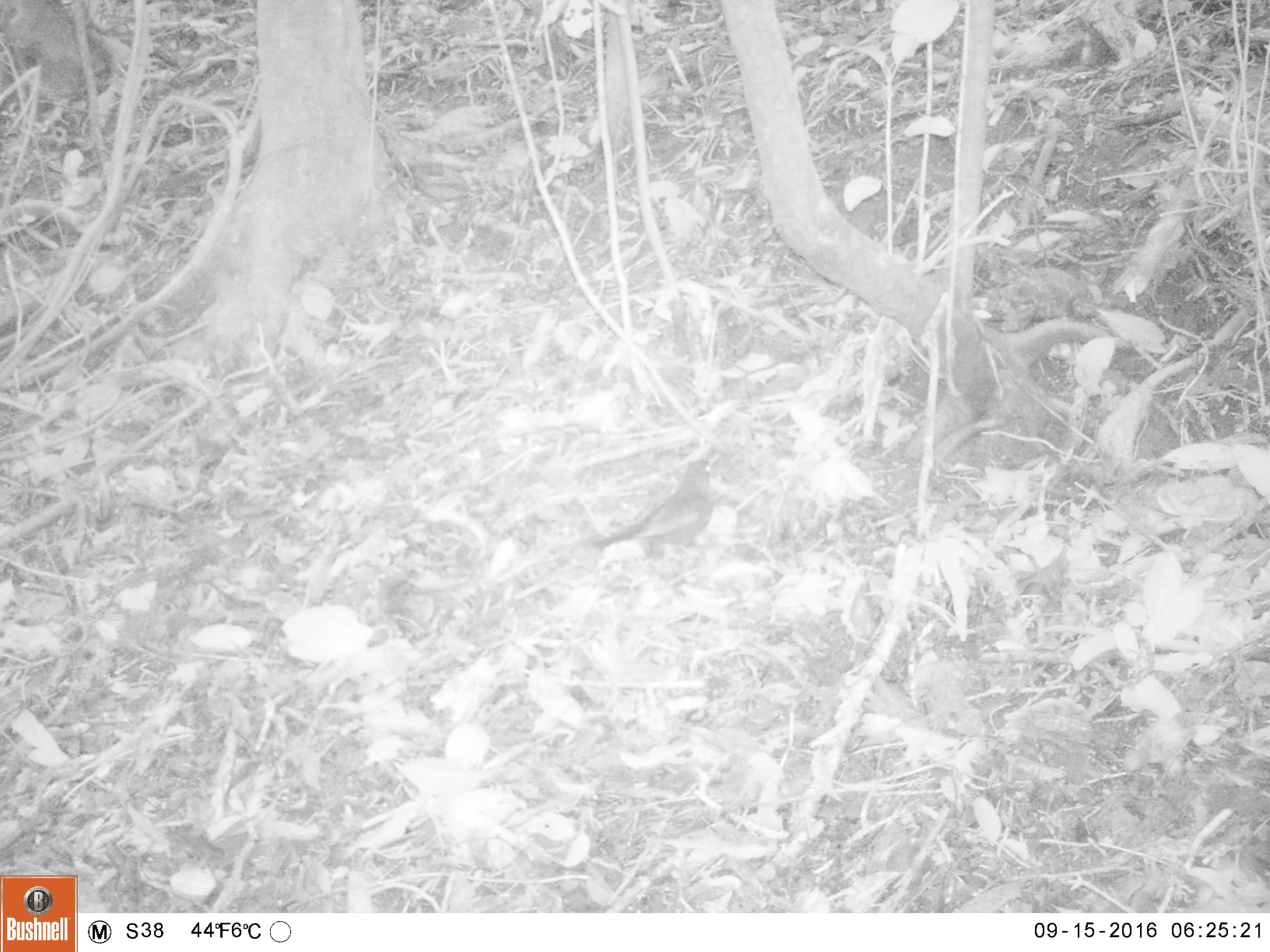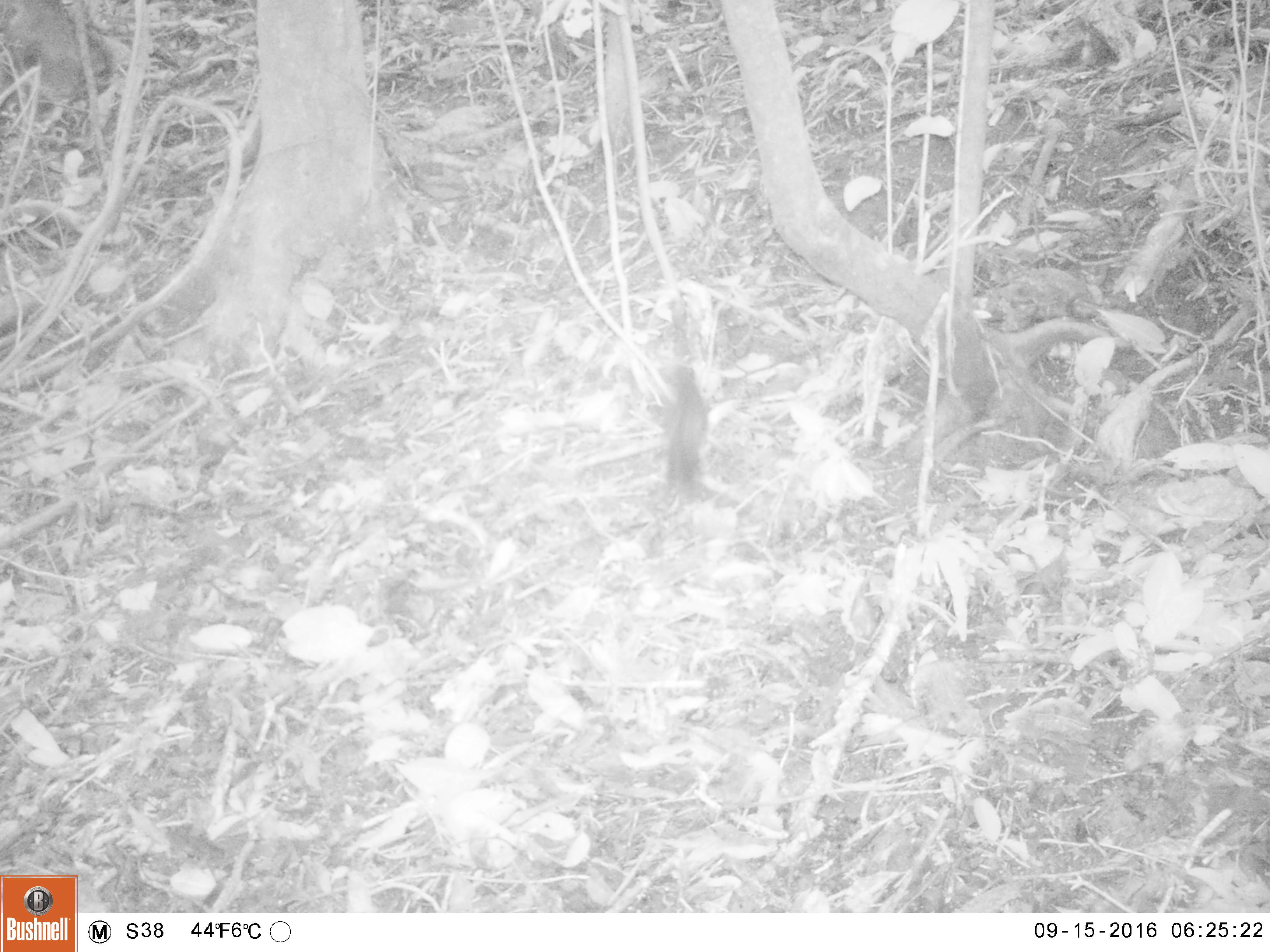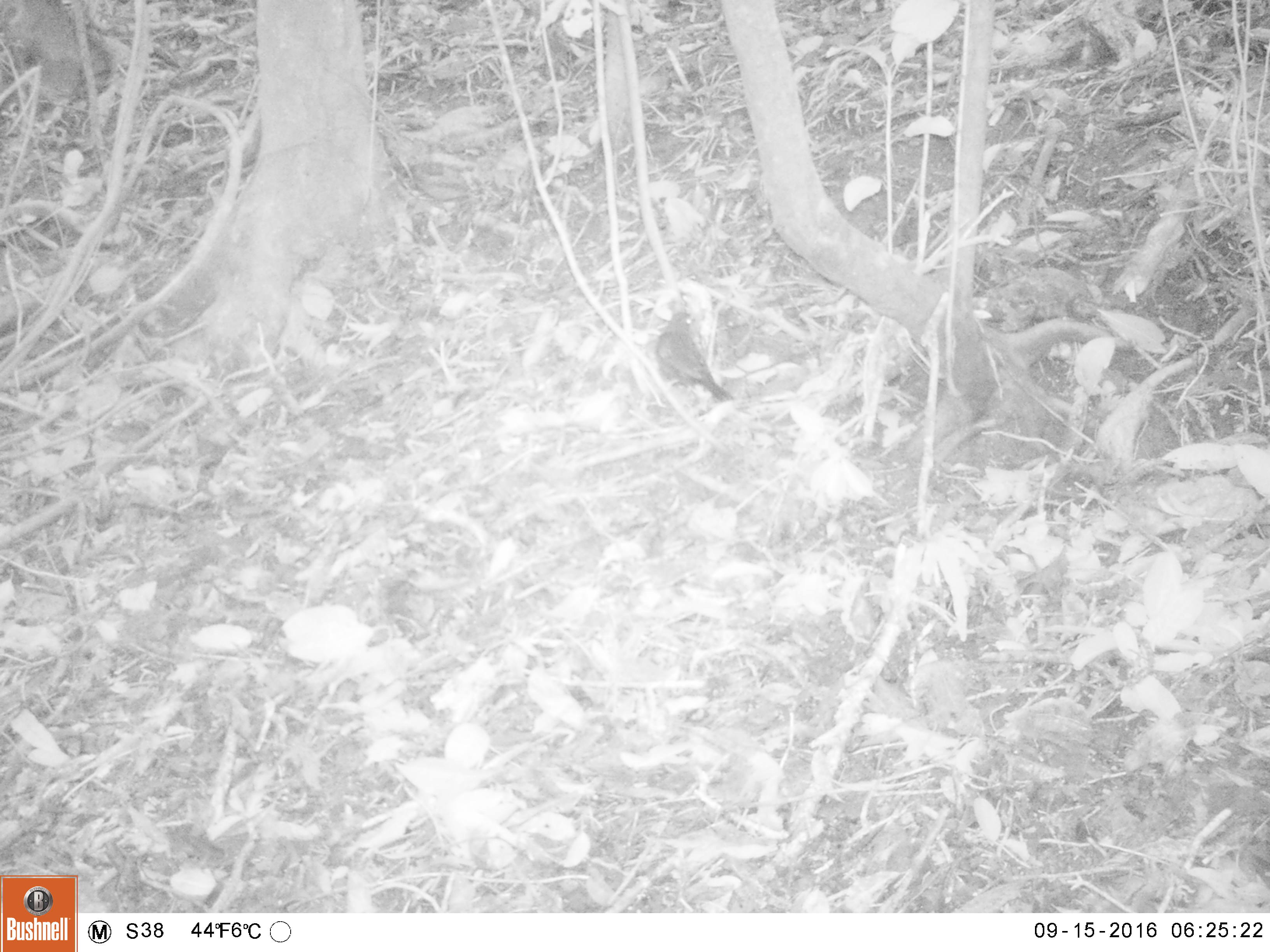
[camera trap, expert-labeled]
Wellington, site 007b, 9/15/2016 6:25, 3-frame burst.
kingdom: Animalia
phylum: Chordata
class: Aves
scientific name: Aves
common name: bird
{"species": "bird (Aves)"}